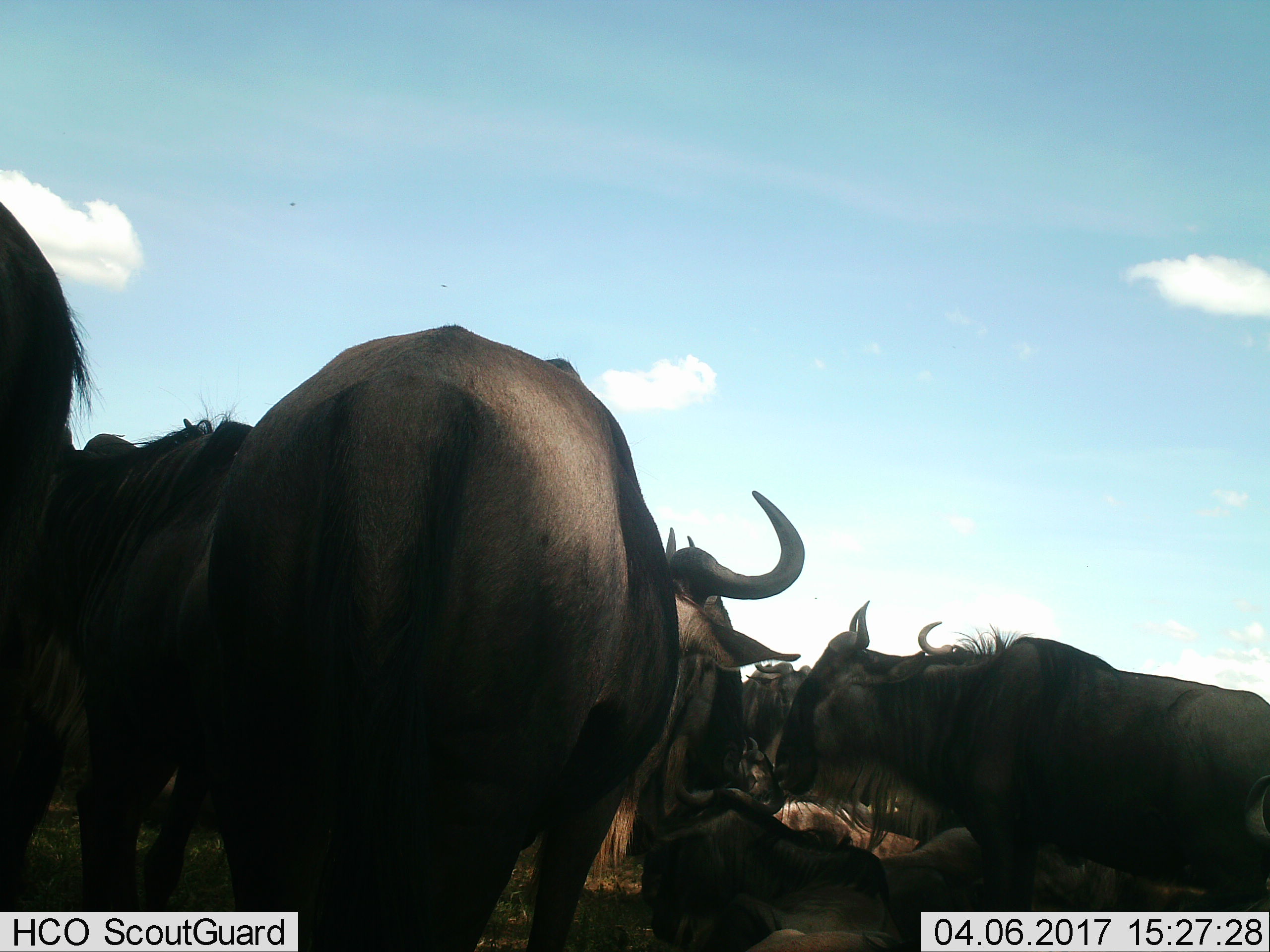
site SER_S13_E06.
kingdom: Animalia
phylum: Chordata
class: Mammalia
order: Artiodactyla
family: Bovidae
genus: Connochaetes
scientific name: Connochaetes taurinus taurinus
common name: blue wildebeest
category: wildebeestblue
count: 8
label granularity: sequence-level